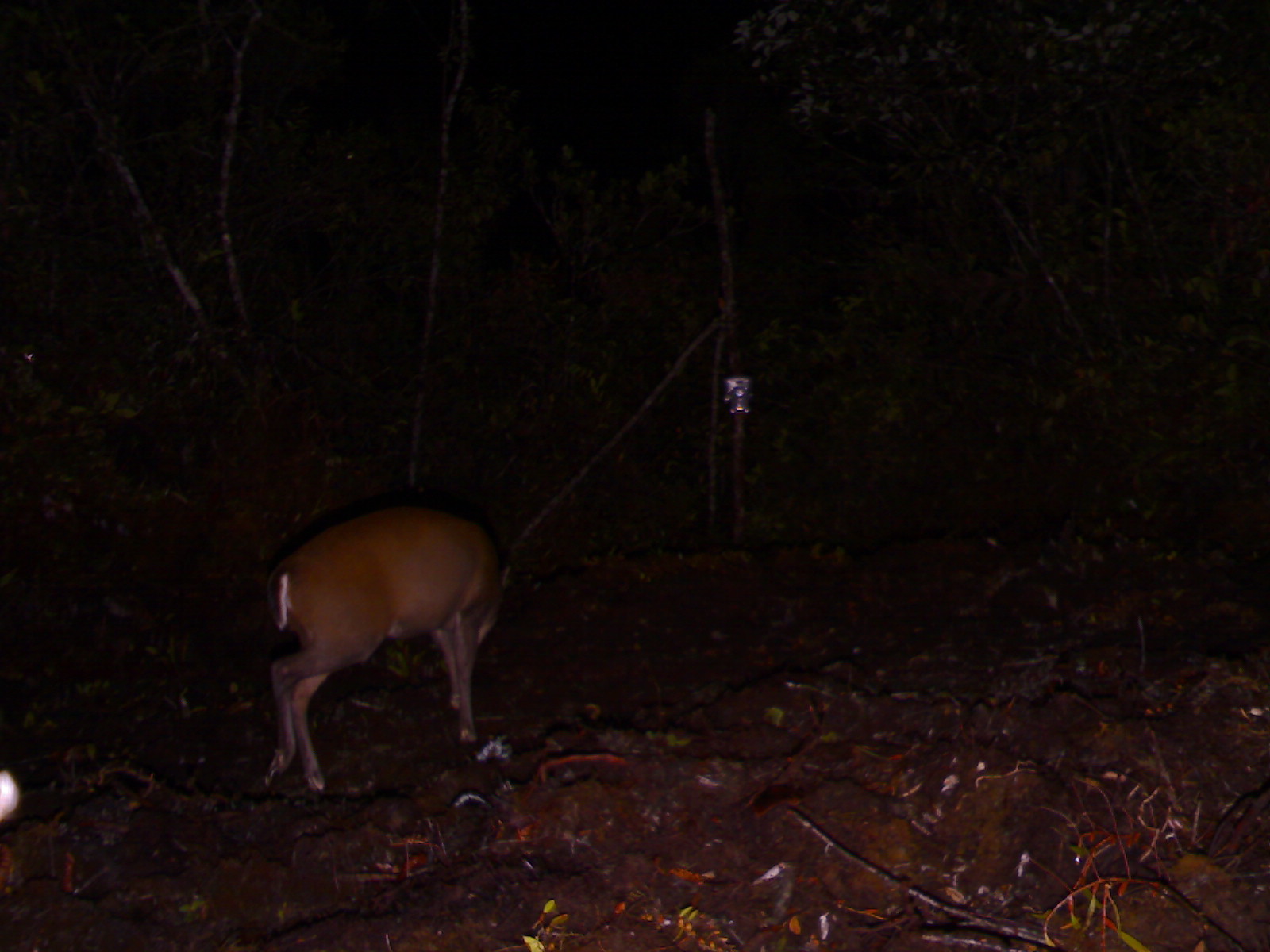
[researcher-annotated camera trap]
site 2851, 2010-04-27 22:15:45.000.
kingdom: Animalia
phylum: Chordata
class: Mammalia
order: Artiodactyla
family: Cervidae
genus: Muntiacus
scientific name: Muntiacus muntjak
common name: southern red muntjac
Muntiacus muntjak (southern red muntjac), count 1.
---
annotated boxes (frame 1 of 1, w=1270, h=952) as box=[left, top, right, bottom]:
muntiacus muntjak: box=[256, 501, 521, 790]